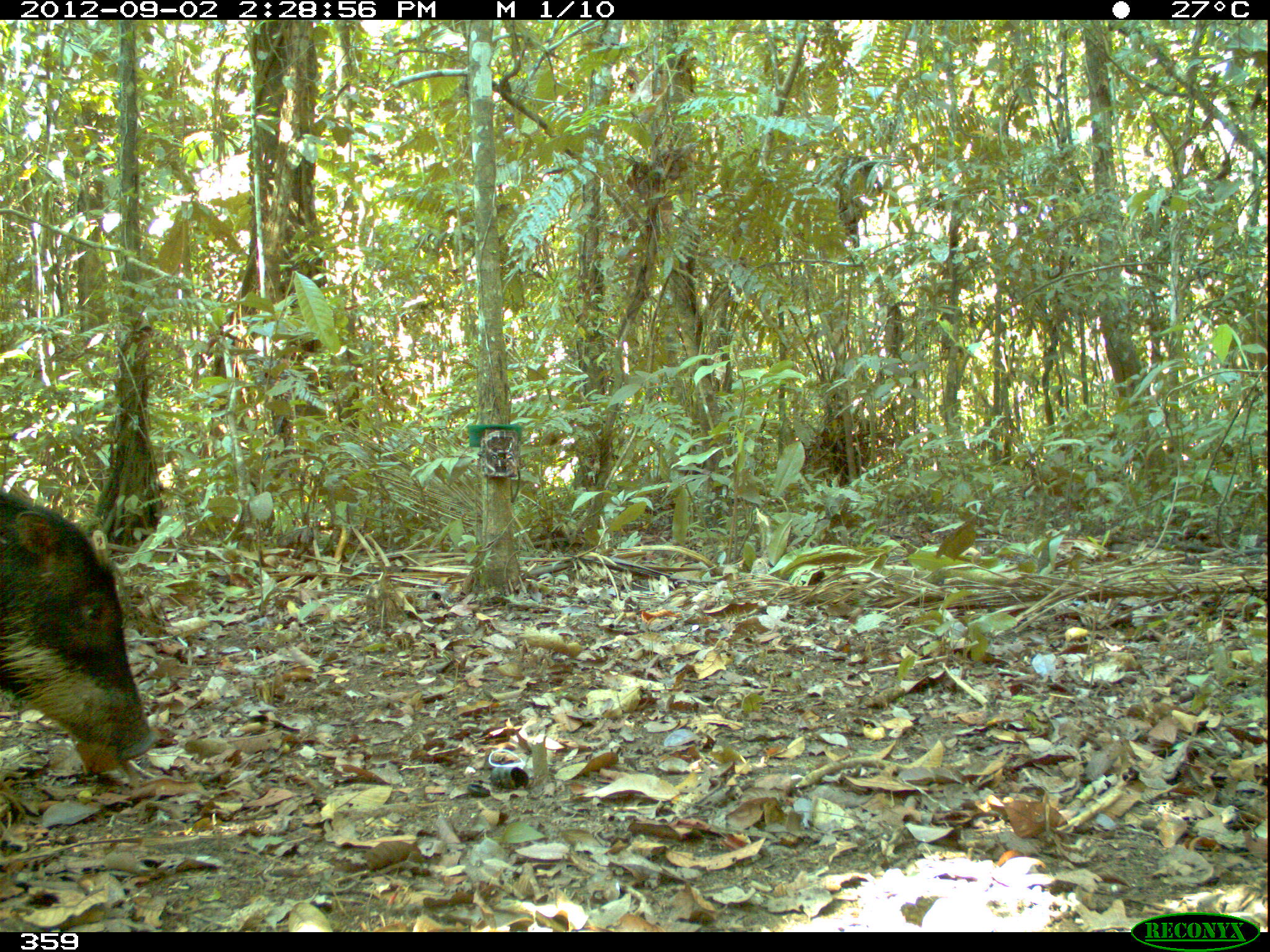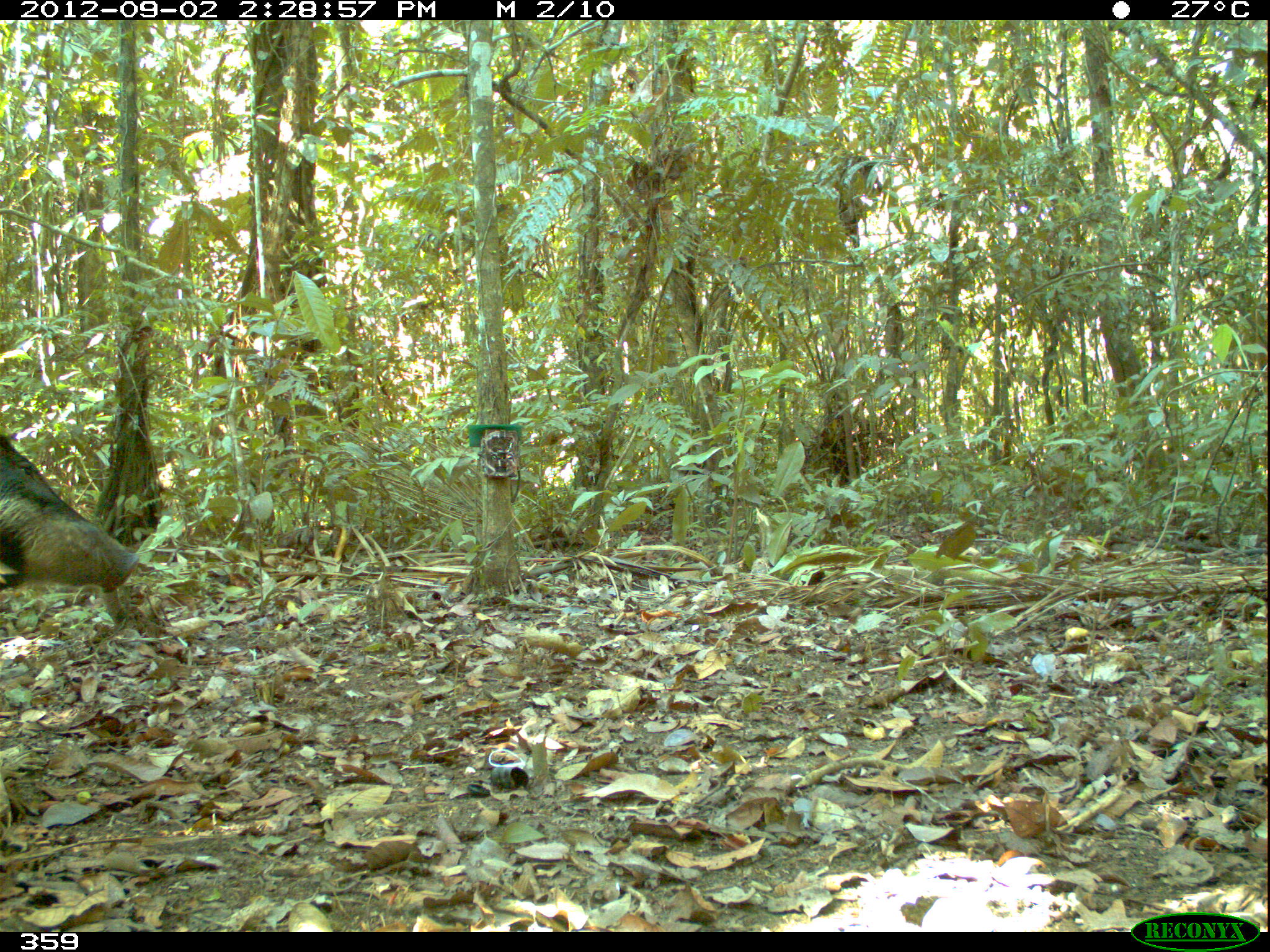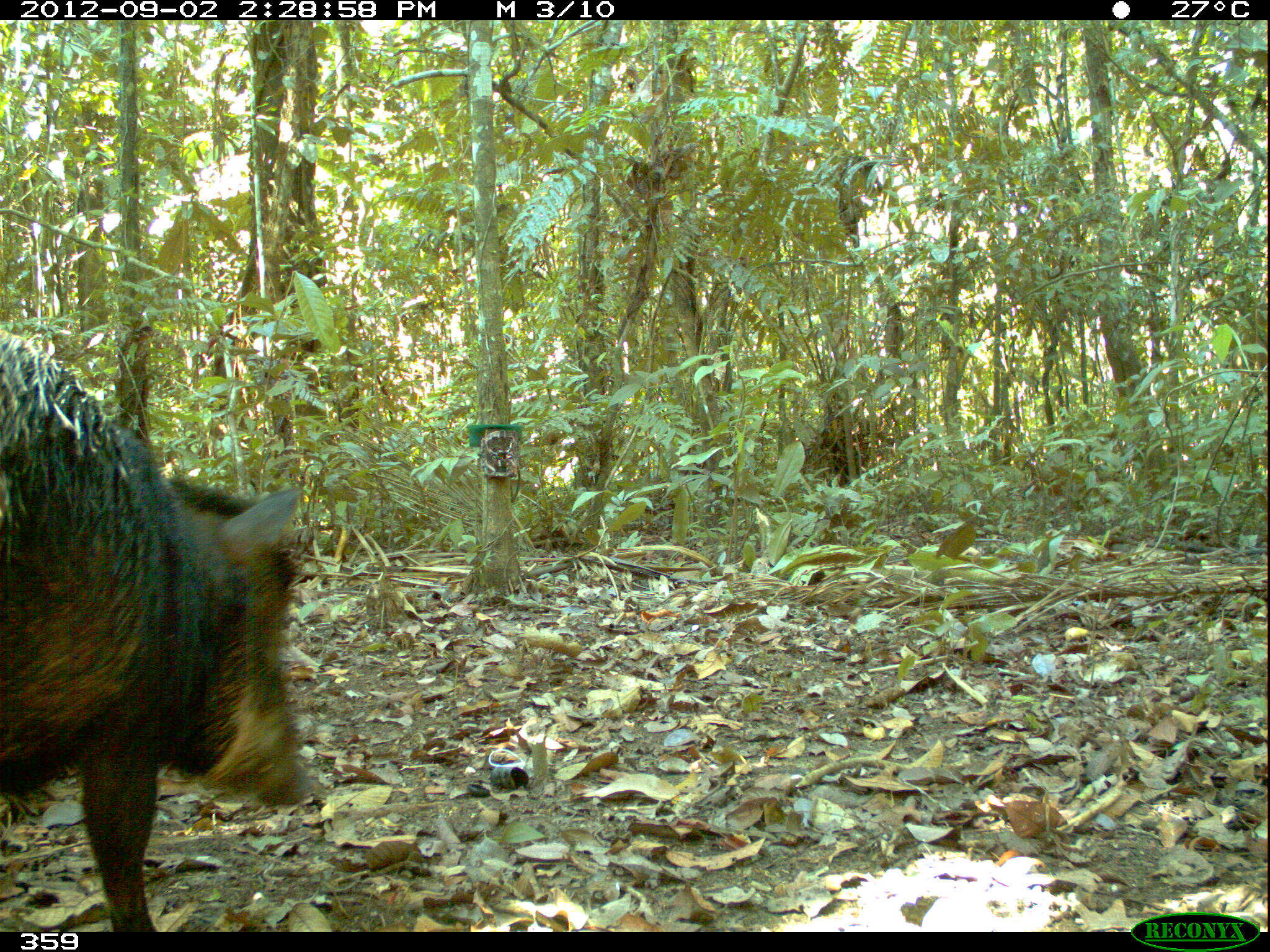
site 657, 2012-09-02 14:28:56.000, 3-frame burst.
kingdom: Animalia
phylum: Chordata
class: Mammalia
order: Artiodactyla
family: Tayassuidae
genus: Tayassu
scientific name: Tayassu pecari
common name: white-lipped peccary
Tayassu pecari (white-lipped peccary).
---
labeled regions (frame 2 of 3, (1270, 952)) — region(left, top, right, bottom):
tayassu pecari: region(0, 431, 140, 594)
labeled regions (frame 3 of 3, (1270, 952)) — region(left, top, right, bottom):
tayassu pecari: region(0, 327, 319, 931)